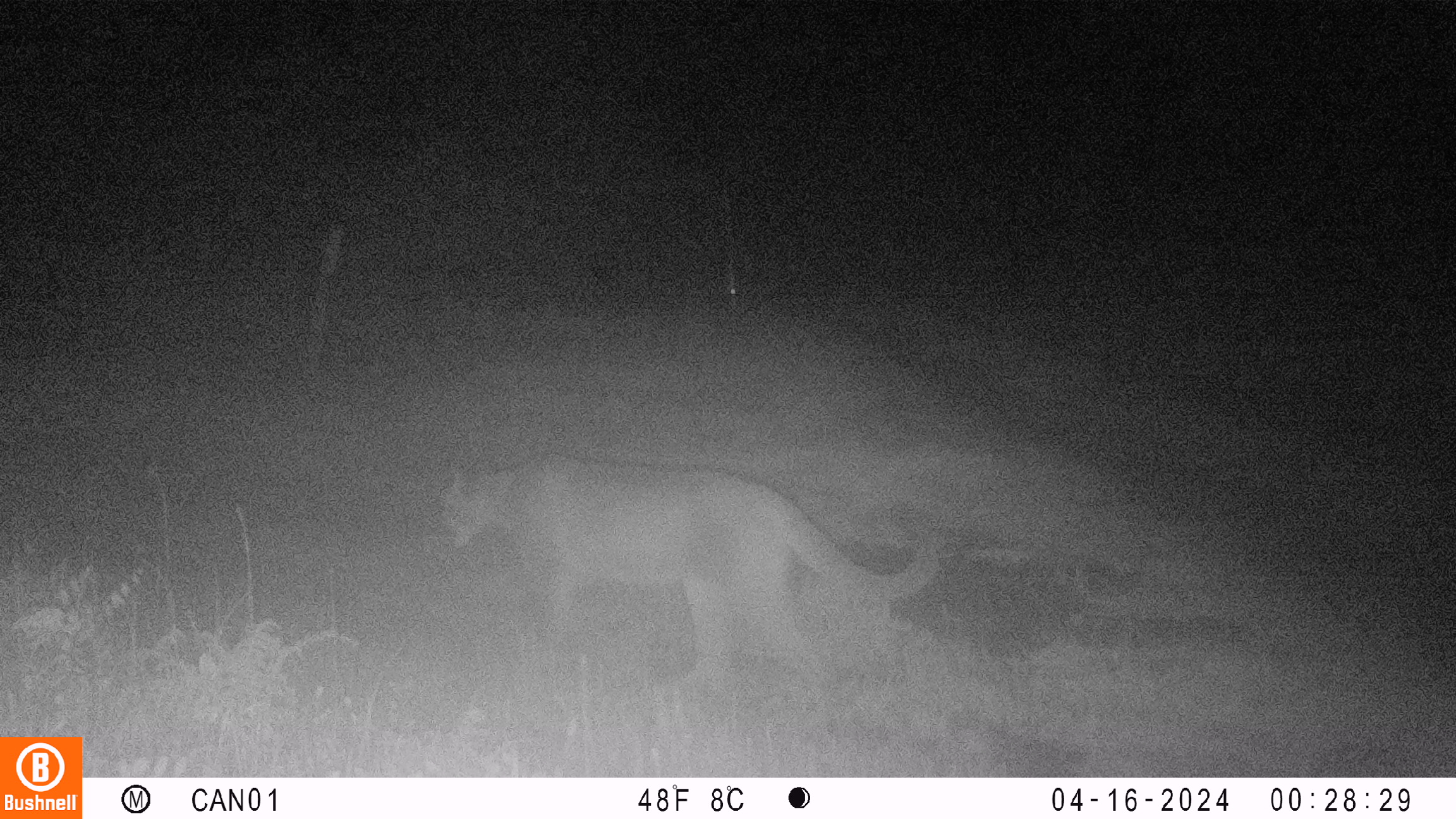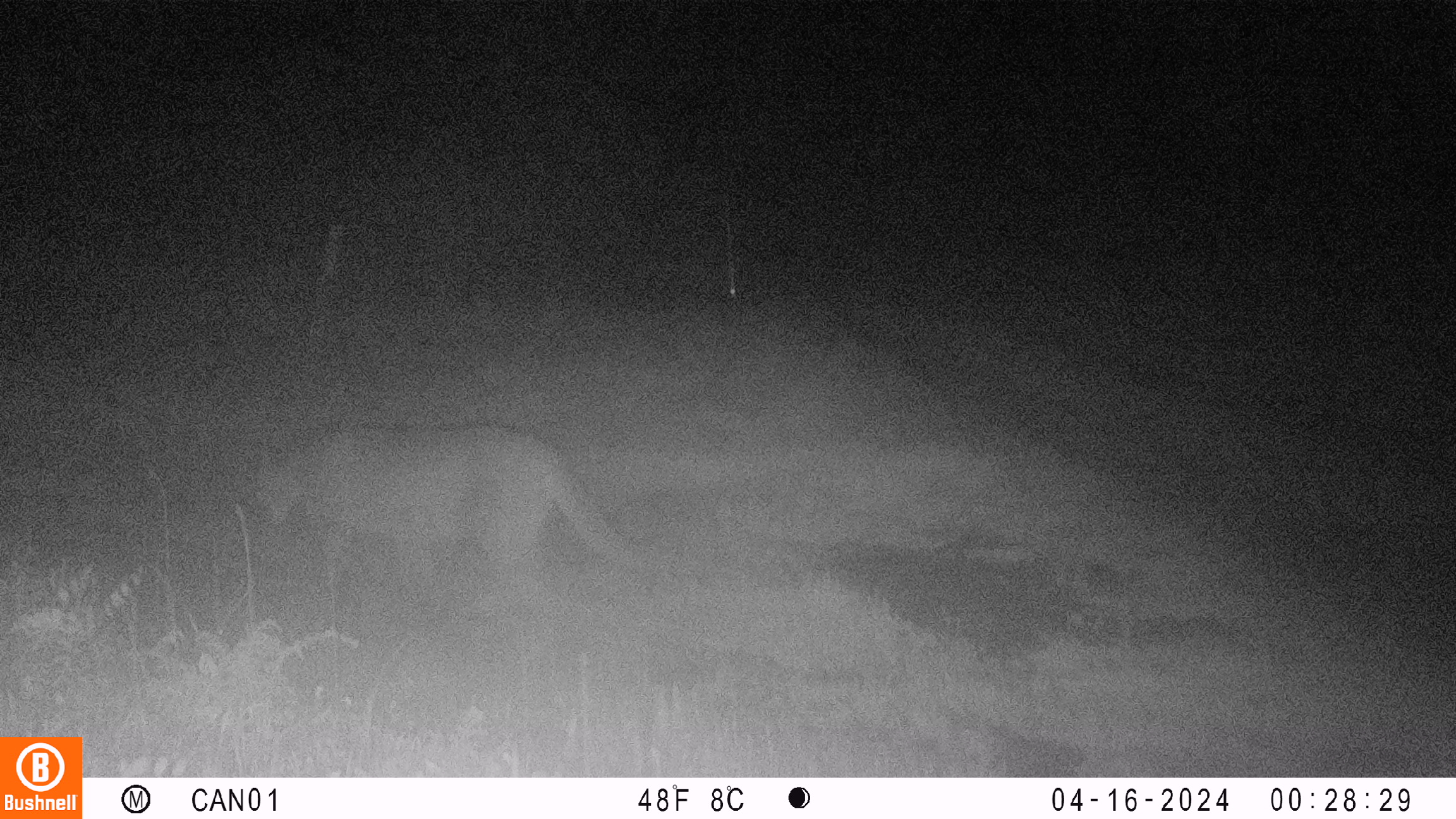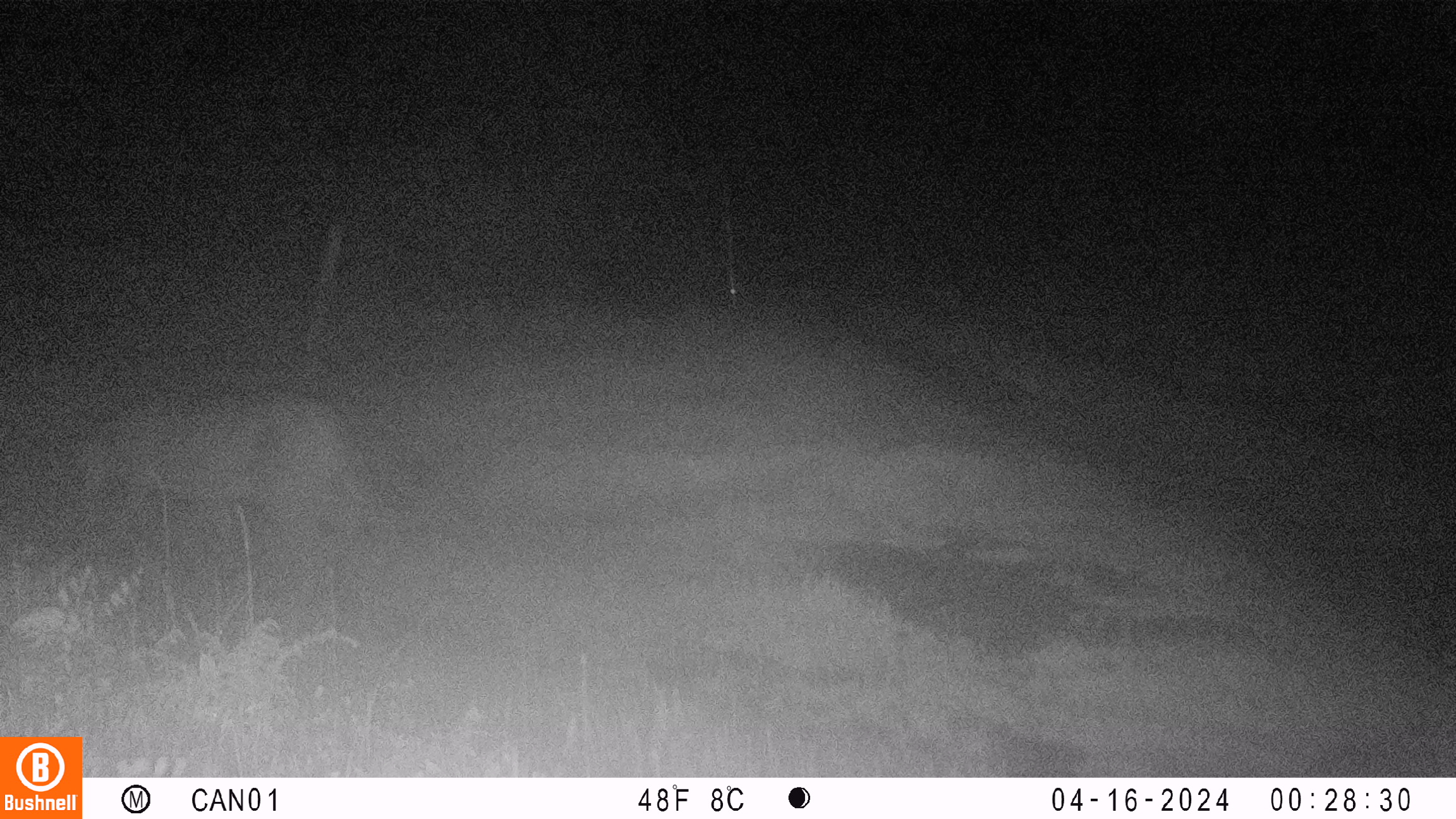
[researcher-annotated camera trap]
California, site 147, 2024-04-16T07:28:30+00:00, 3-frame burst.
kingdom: Animalia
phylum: Chordata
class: Mammalia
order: Carnivora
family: Felidae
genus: Puma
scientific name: Puma concolor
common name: puma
Puma (Puma concolor).